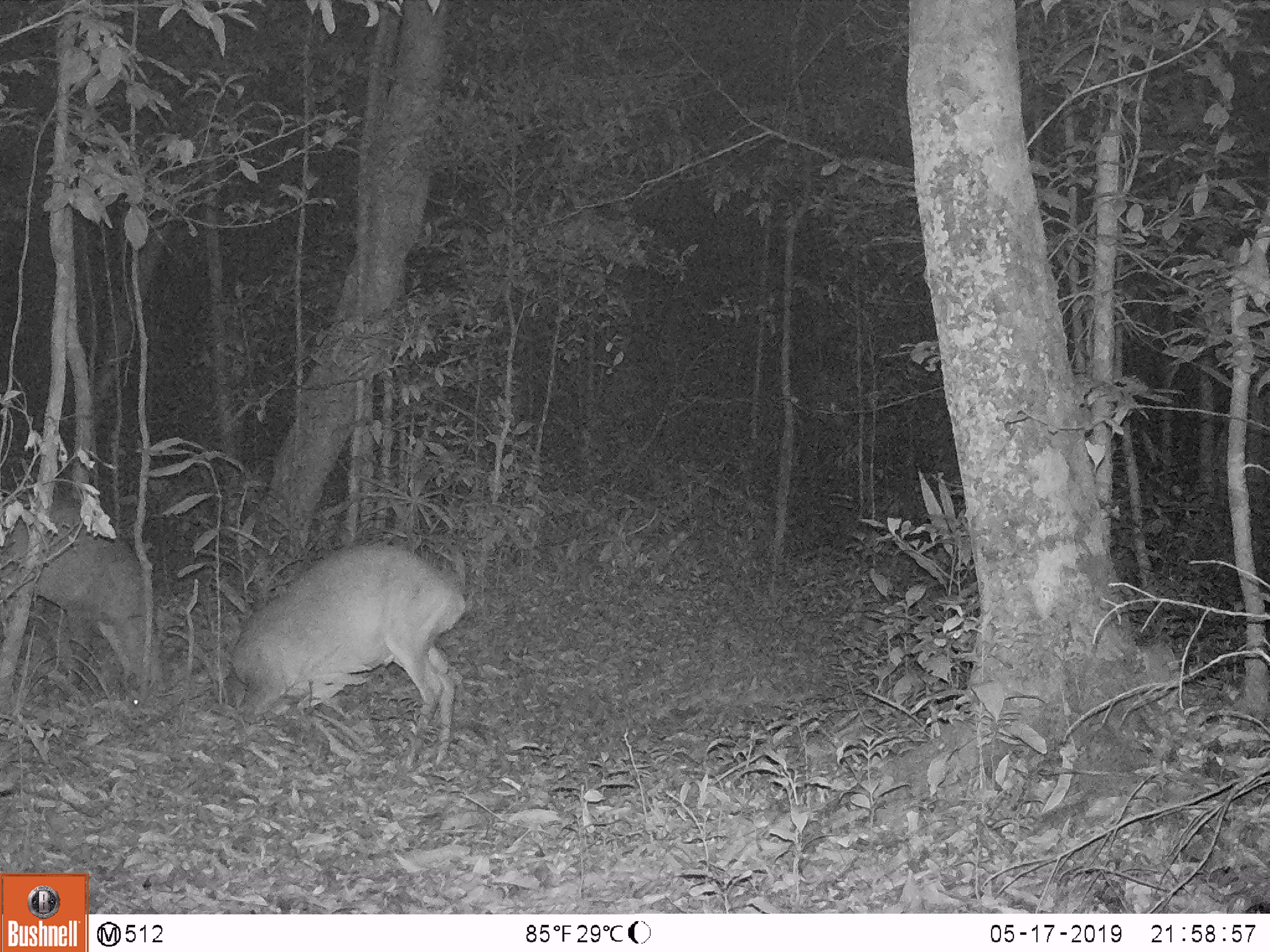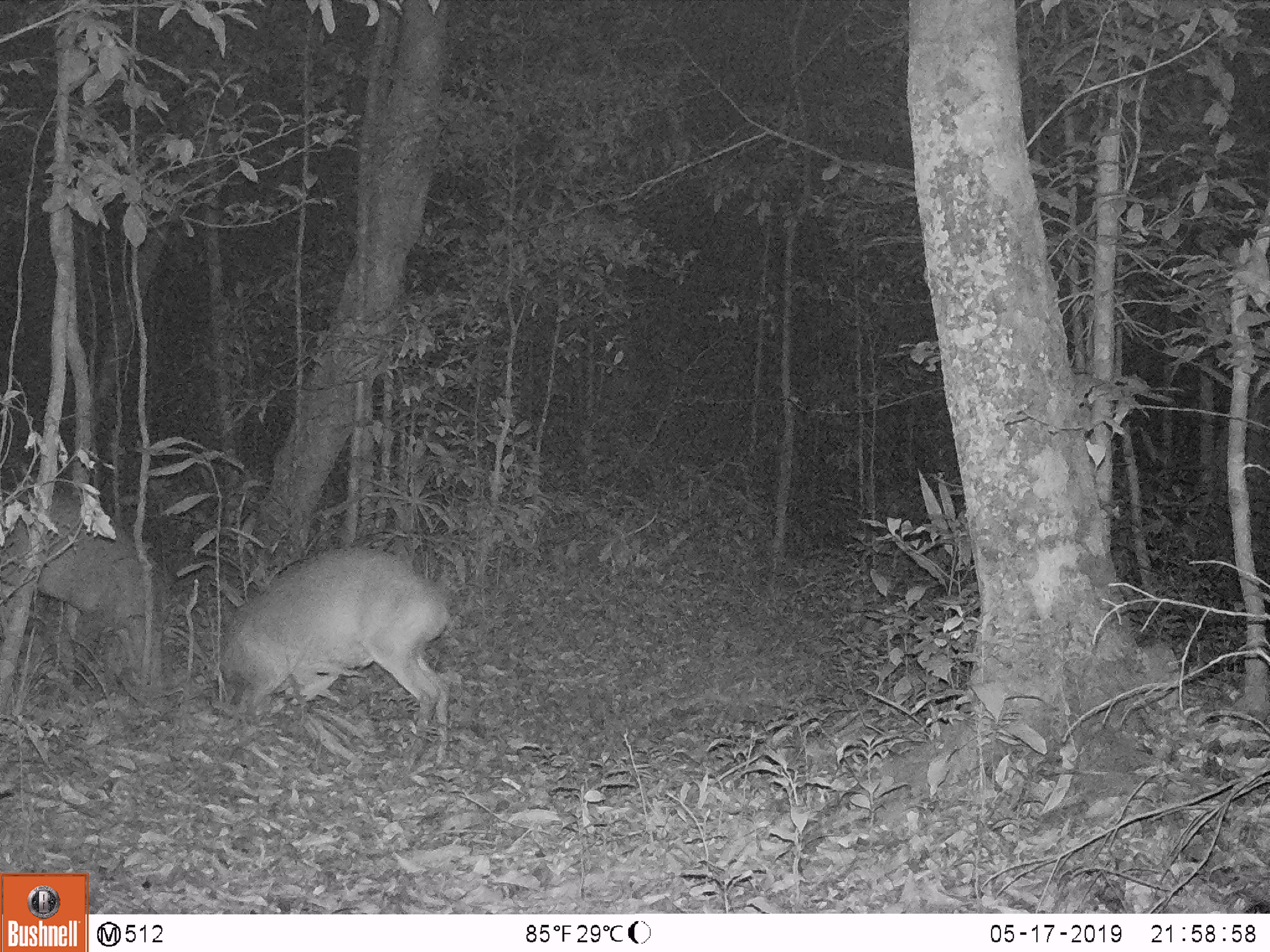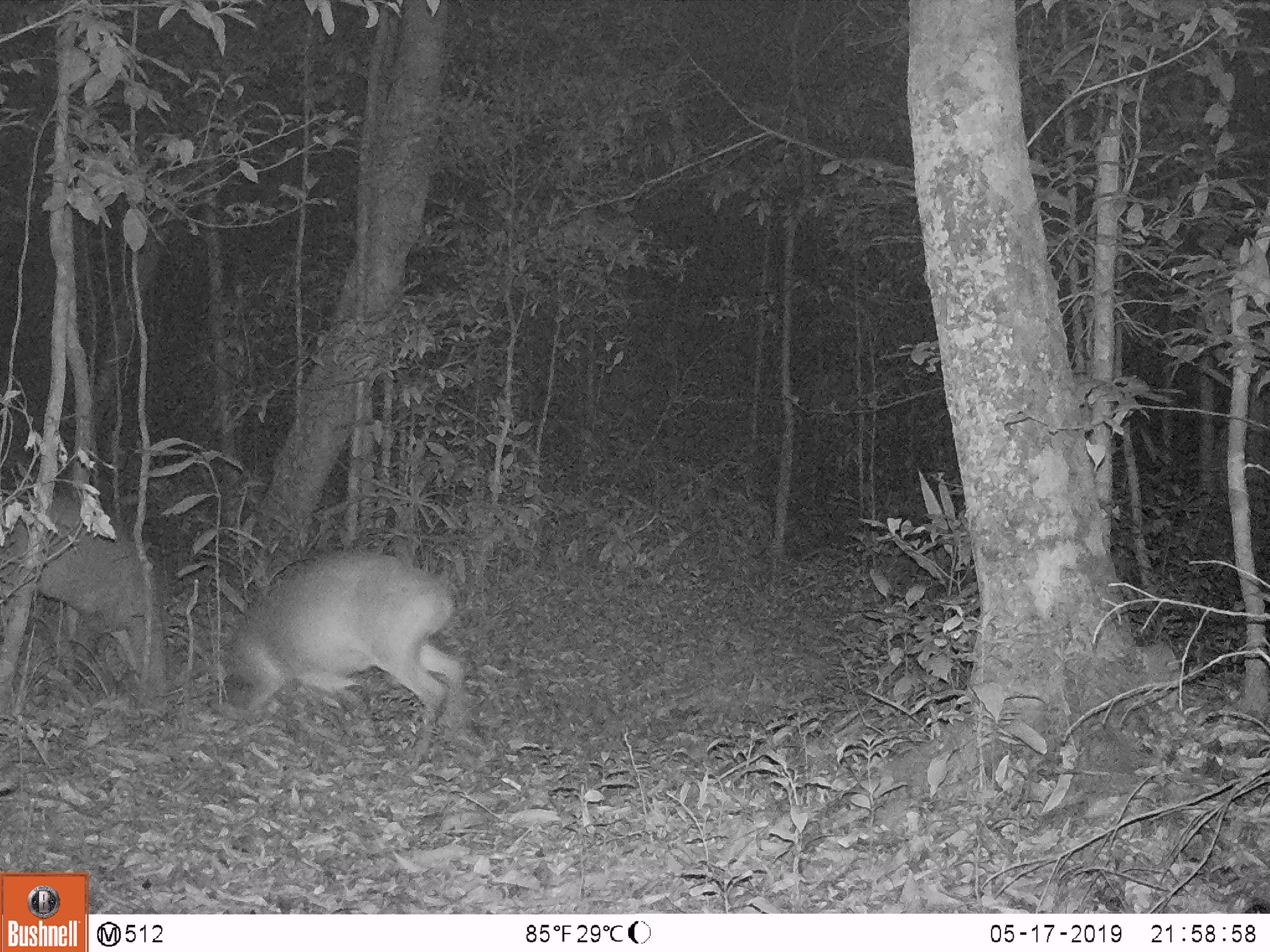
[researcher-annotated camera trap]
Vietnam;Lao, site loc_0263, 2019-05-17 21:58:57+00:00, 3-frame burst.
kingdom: Animalia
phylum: Chordata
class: Mammalia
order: Artiodactyla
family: Cervidae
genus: Muntiacus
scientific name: Muntiacus vuquangensis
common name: large-antlered muntjac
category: large antlered muntjac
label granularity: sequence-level